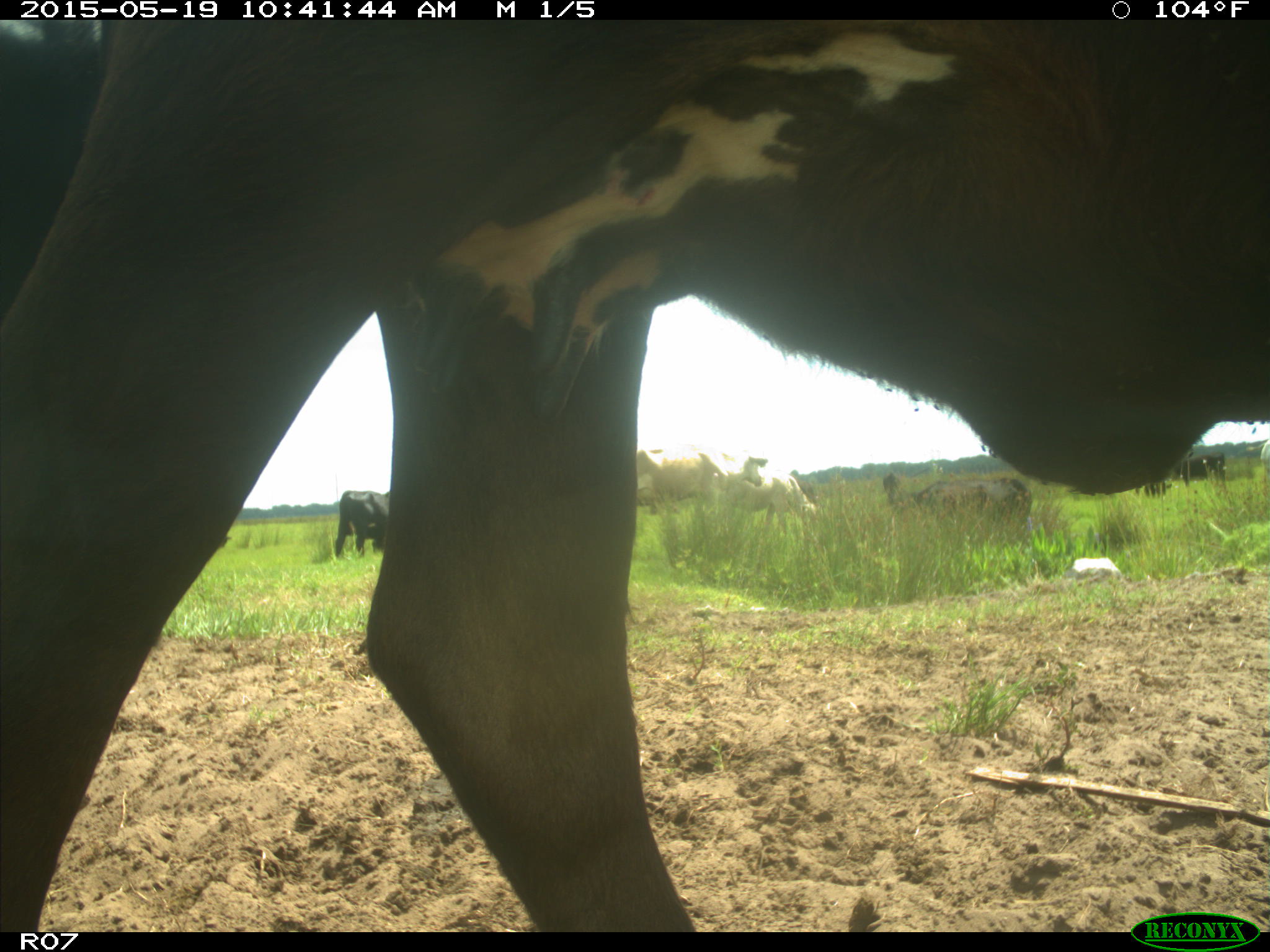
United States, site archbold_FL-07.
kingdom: Animalia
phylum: Chordata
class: Mammalia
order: Artiodactyla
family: Bovidae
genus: Bos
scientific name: Bos taurus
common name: domestic cow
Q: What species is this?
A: Bos taurus (domestic cow).